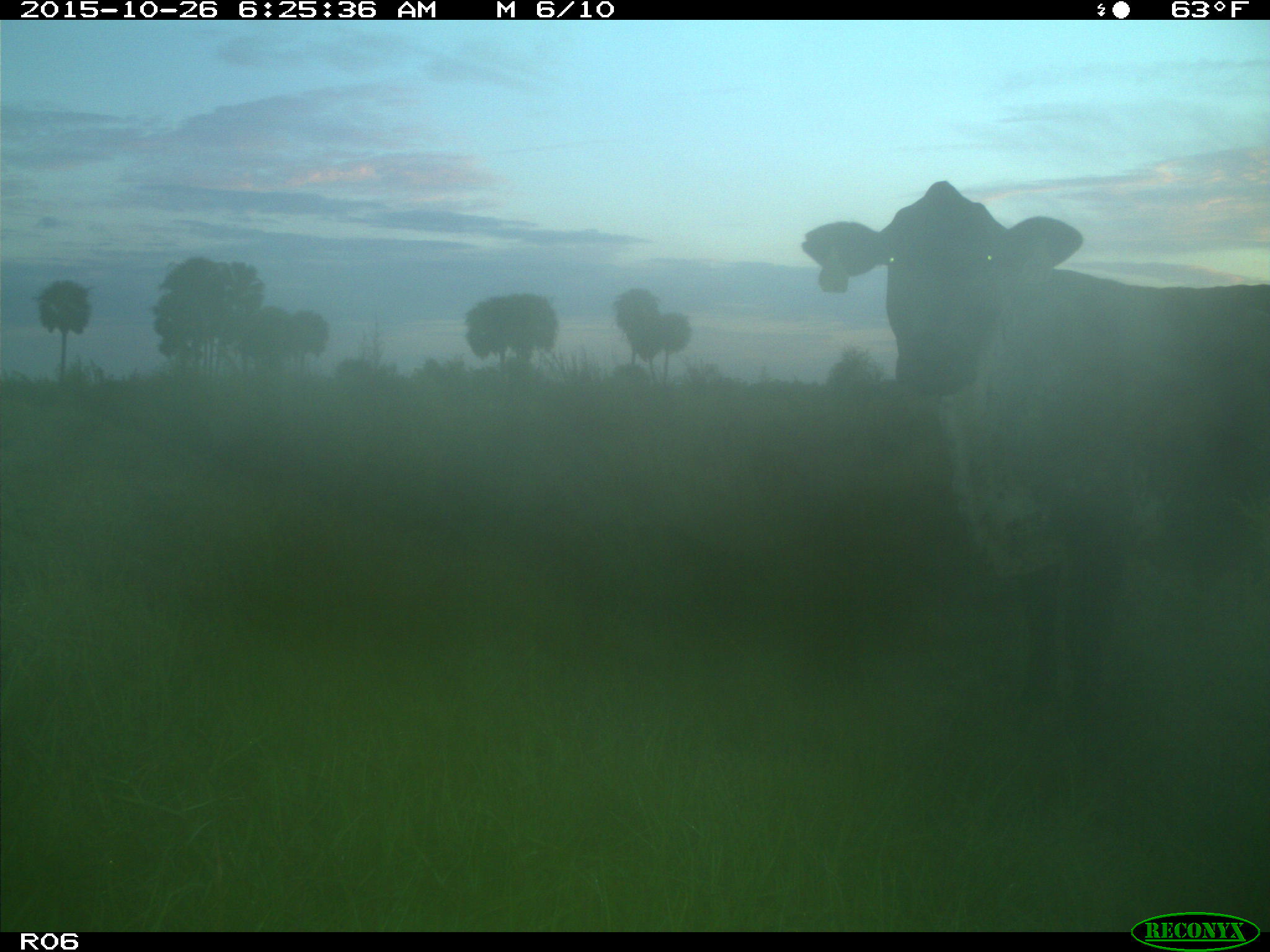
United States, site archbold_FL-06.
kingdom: Animalia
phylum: Chordata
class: Mammalia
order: Artiodactyla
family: Bovidae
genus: Bos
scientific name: Bos taurus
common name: domestic cow